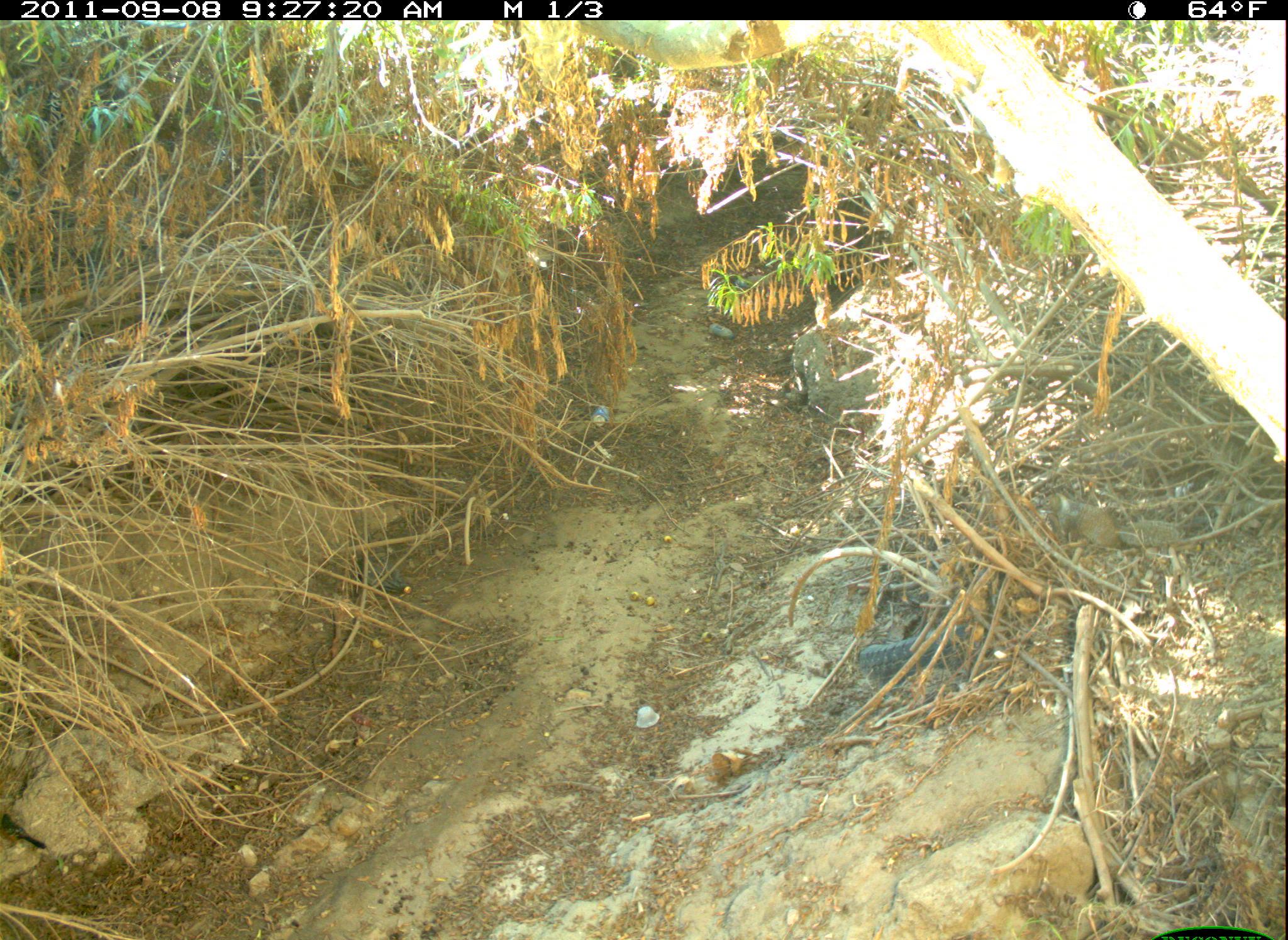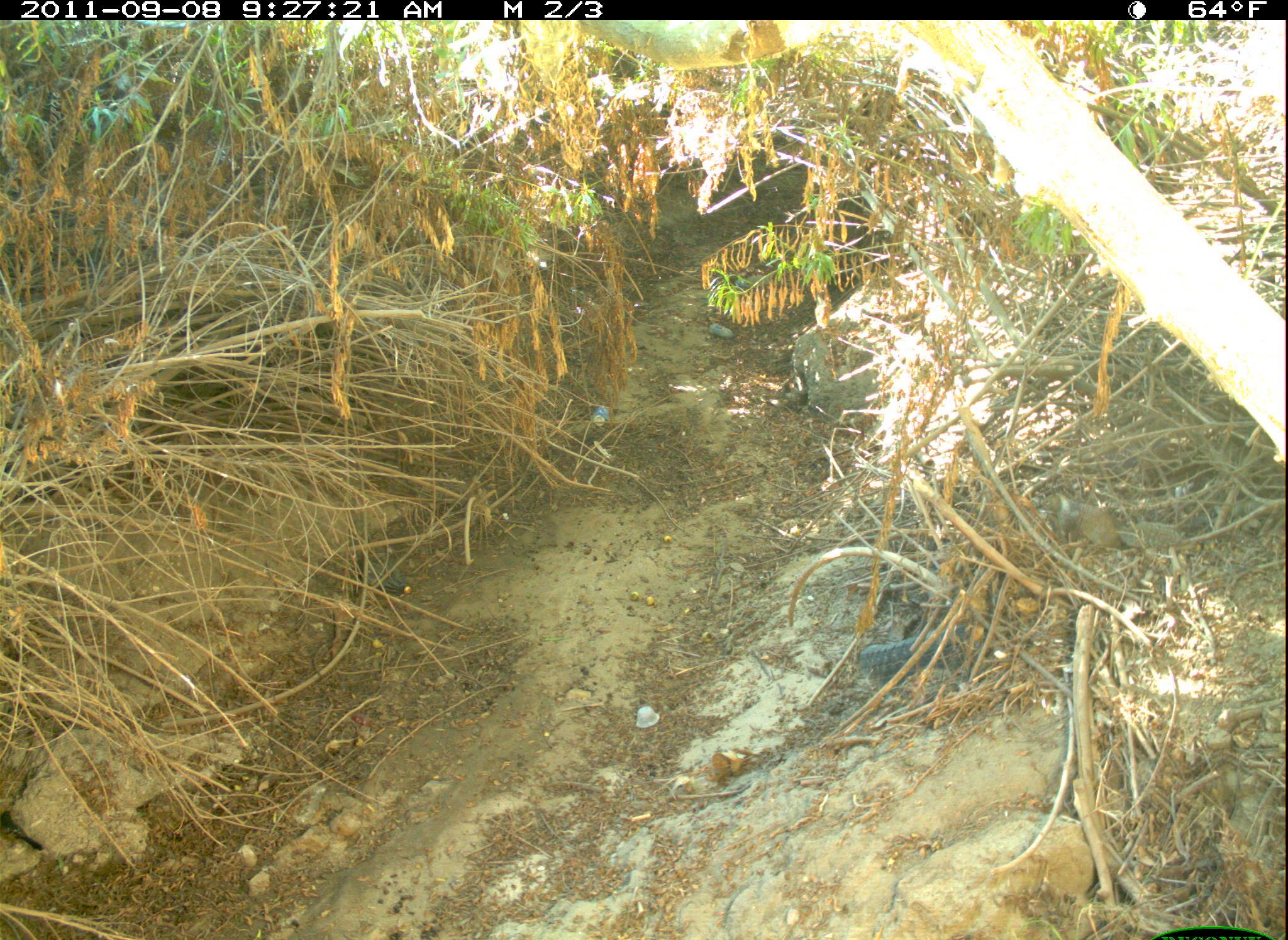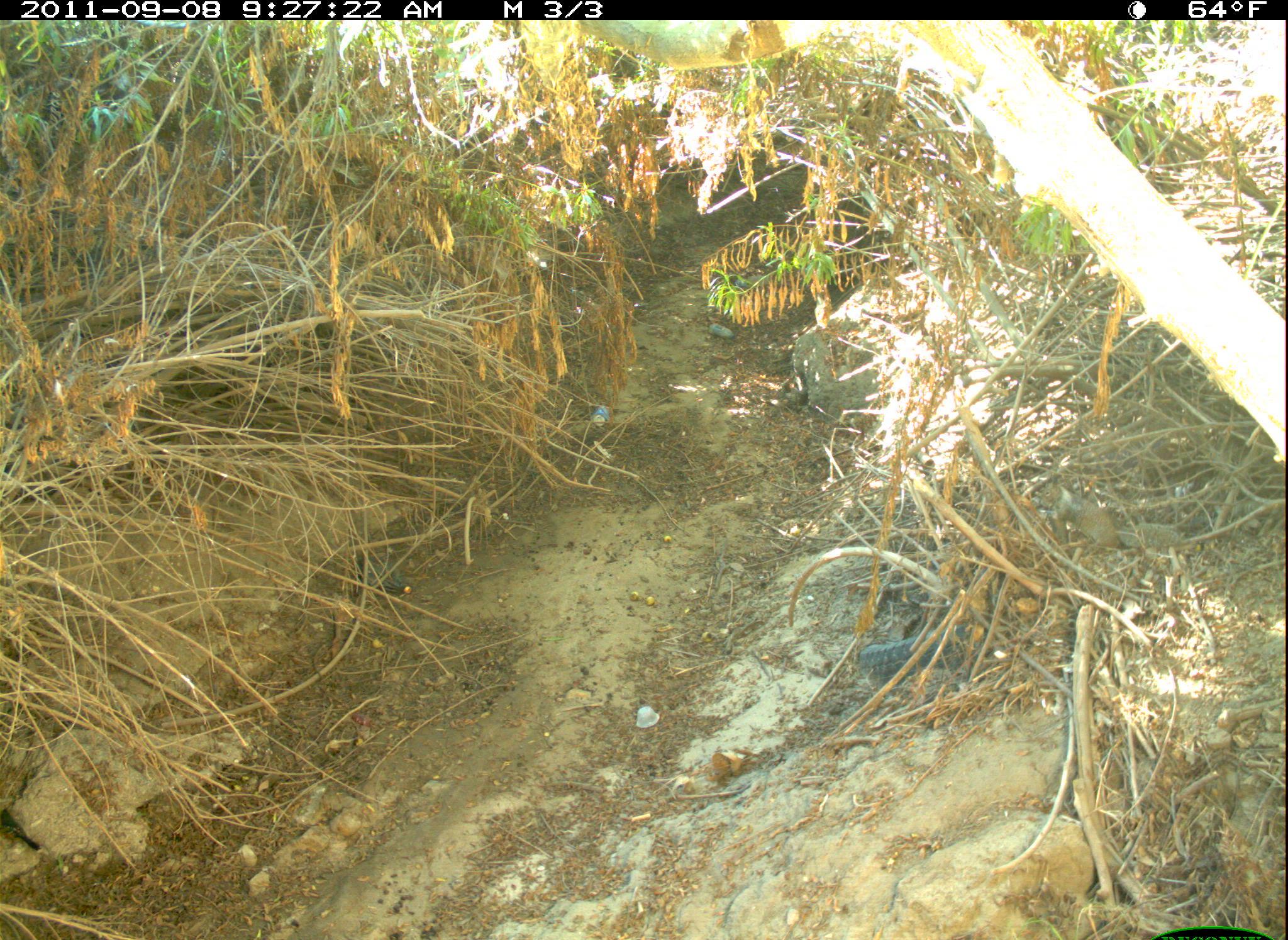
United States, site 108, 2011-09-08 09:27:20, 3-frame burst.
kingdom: Animalia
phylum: Chordata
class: Mammalia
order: Rodentia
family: Sciuridae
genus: Sciurus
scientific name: Sciurus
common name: squirrel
Squirrel (Sciurus).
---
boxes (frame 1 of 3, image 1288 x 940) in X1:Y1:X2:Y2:
squirrel: 1030:480:1195:559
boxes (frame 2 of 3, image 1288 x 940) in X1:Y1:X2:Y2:
squirrel: 1034:482:1205:576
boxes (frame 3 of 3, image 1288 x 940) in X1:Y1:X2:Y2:
squirrel: 1030:468:1200:566